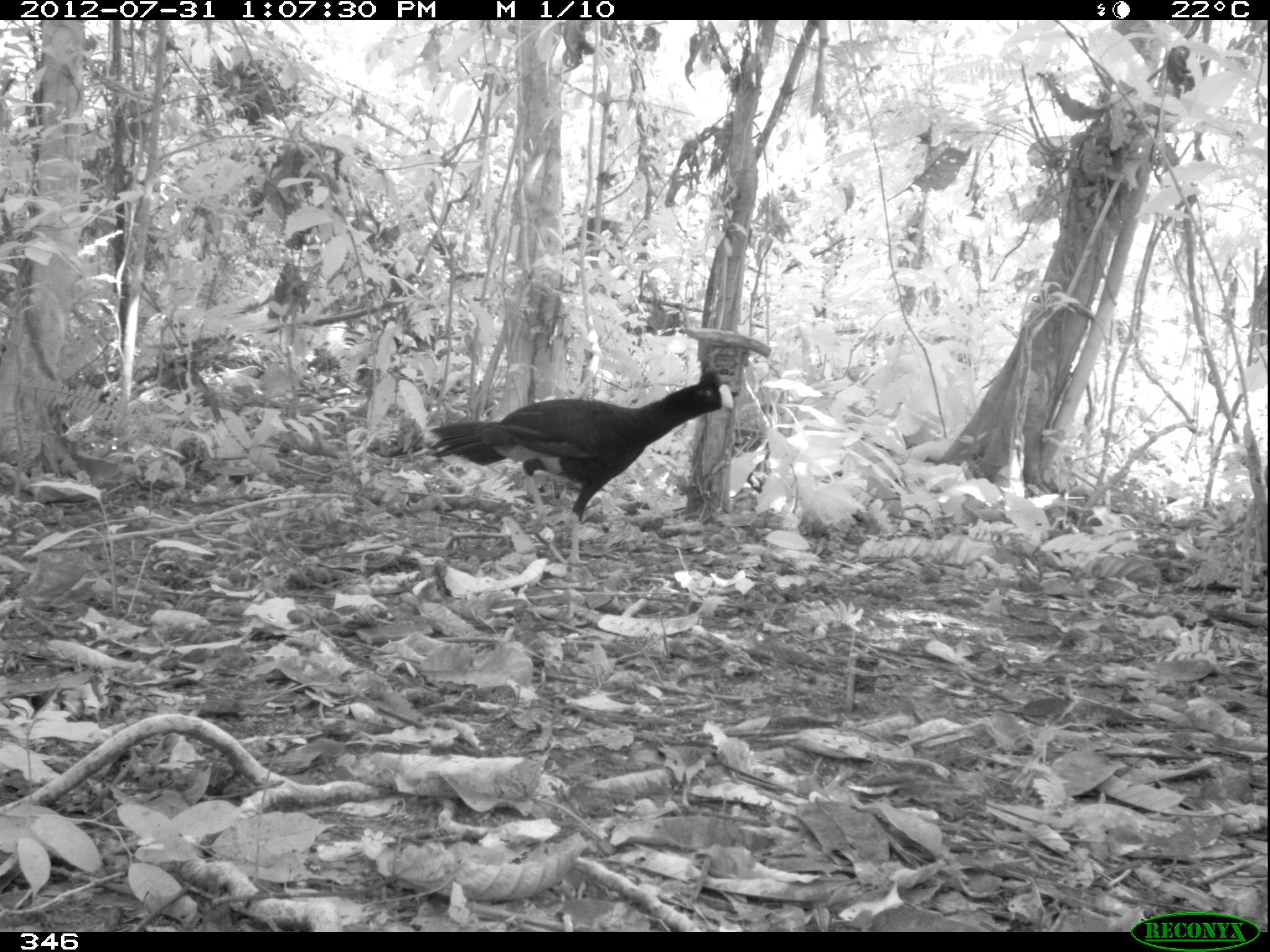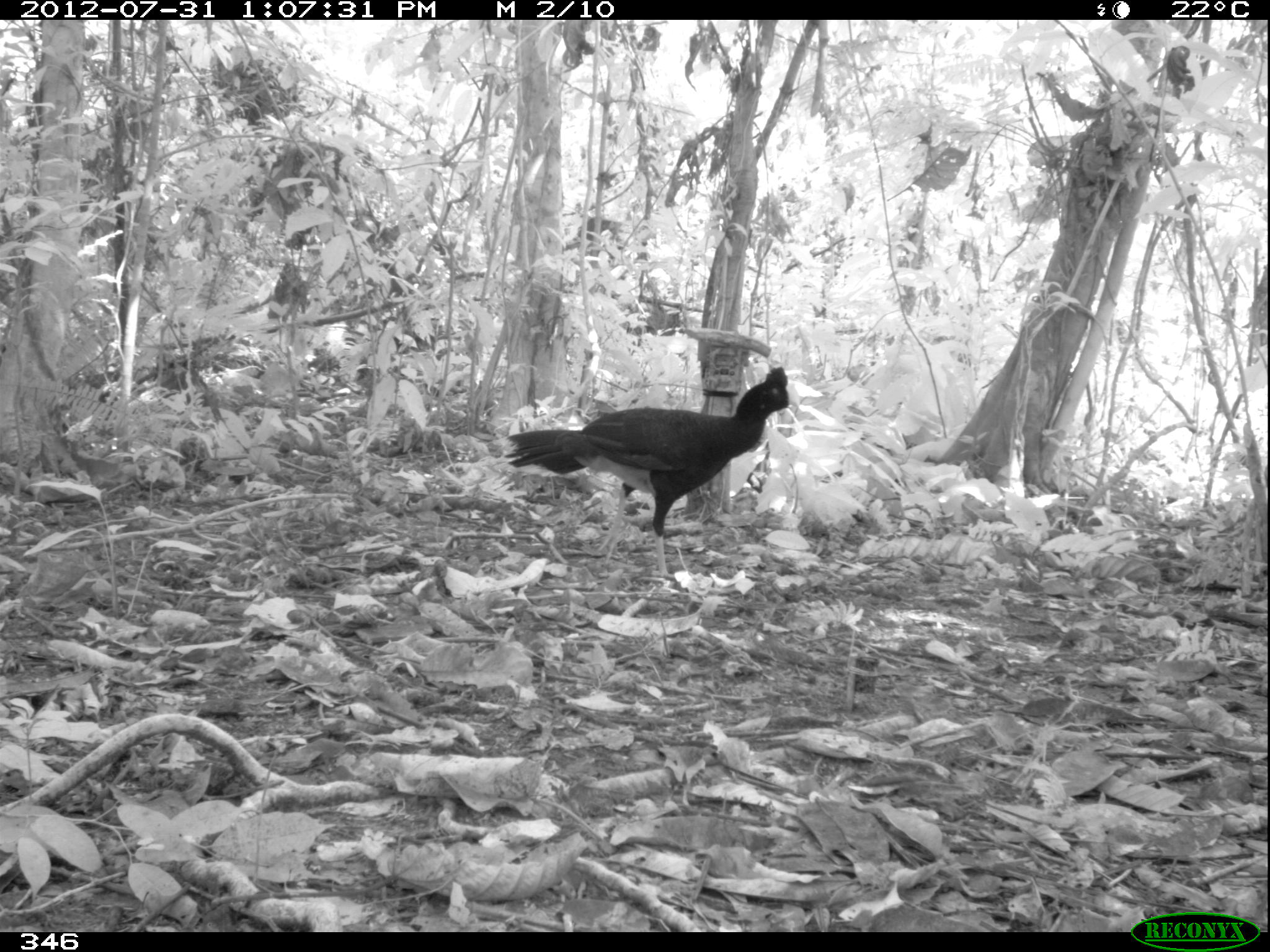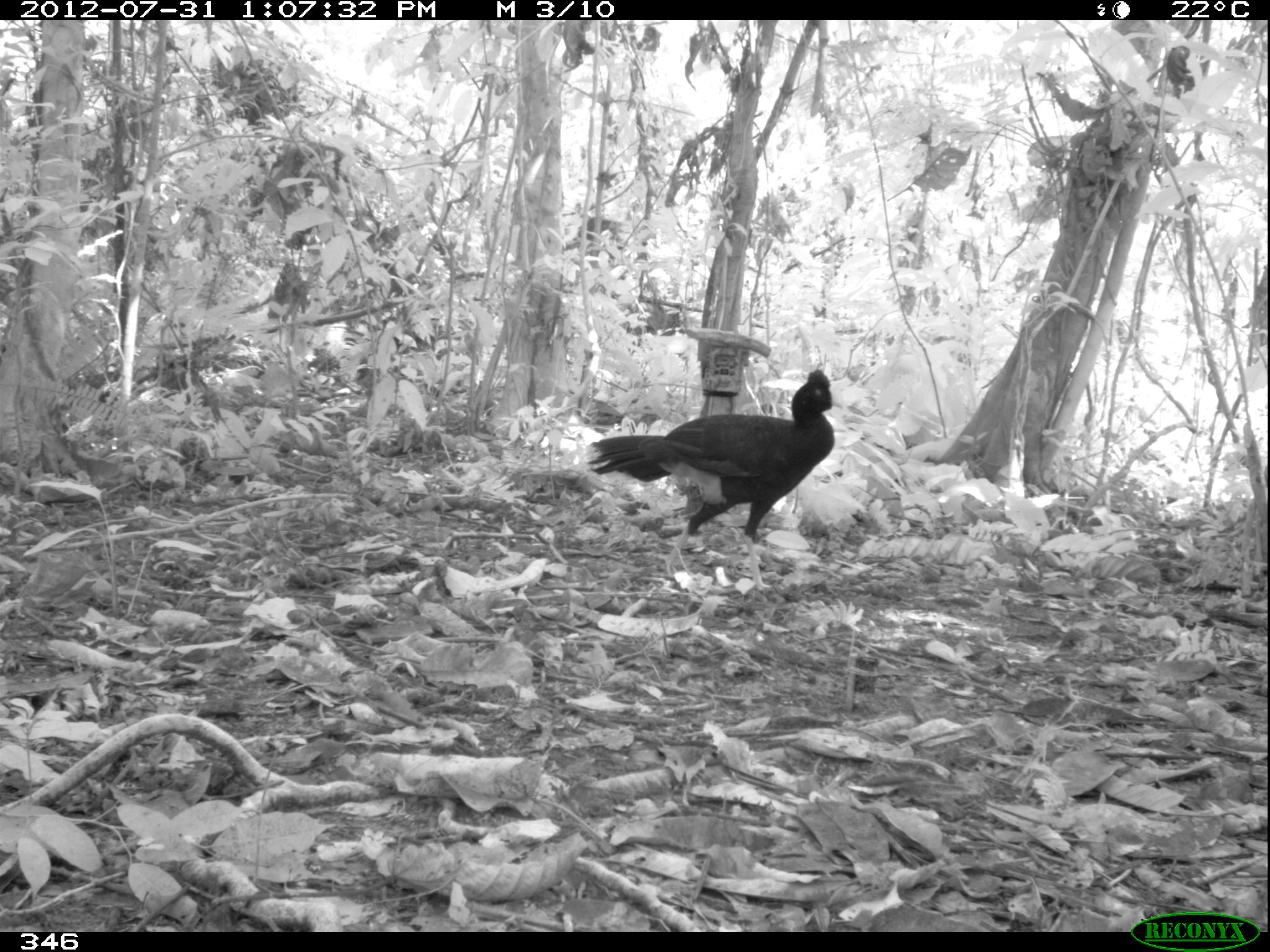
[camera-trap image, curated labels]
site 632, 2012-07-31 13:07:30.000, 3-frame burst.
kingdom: Animalia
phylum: Chordata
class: Aves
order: Galliformes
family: Cracidae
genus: Mitu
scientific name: Mitu tuberosum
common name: razor-billed curassow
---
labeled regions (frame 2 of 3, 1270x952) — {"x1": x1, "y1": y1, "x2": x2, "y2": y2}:
mitu tuberosum: {"x1": 501, "y1": 362, "x2": 799, "y2": 580}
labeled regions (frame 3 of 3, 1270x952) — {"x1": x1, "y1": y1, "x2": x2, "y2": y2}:
mitu tuberosum: {"x1": 582, "y1": 365, "x2": 844, "y2": 594}